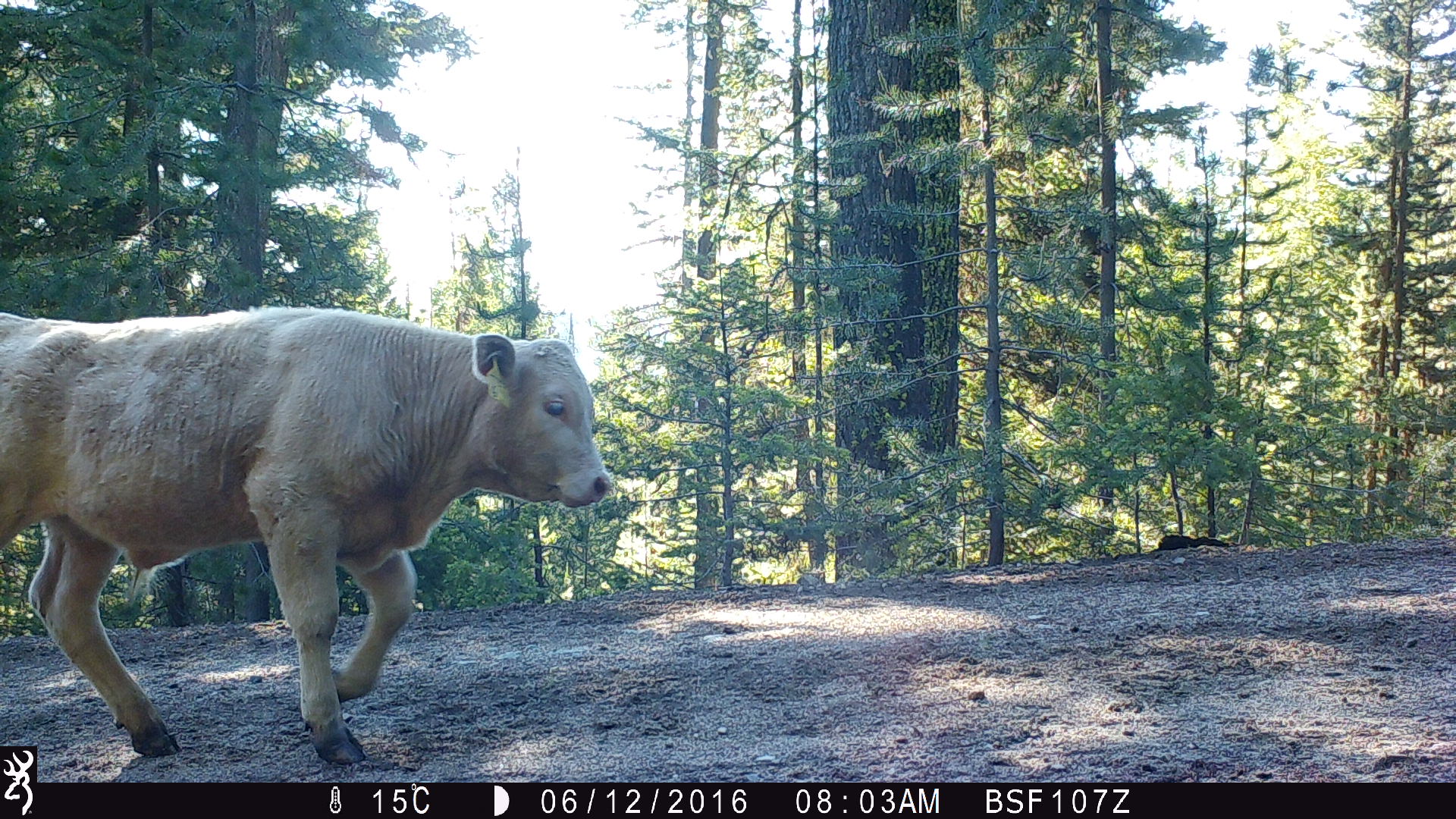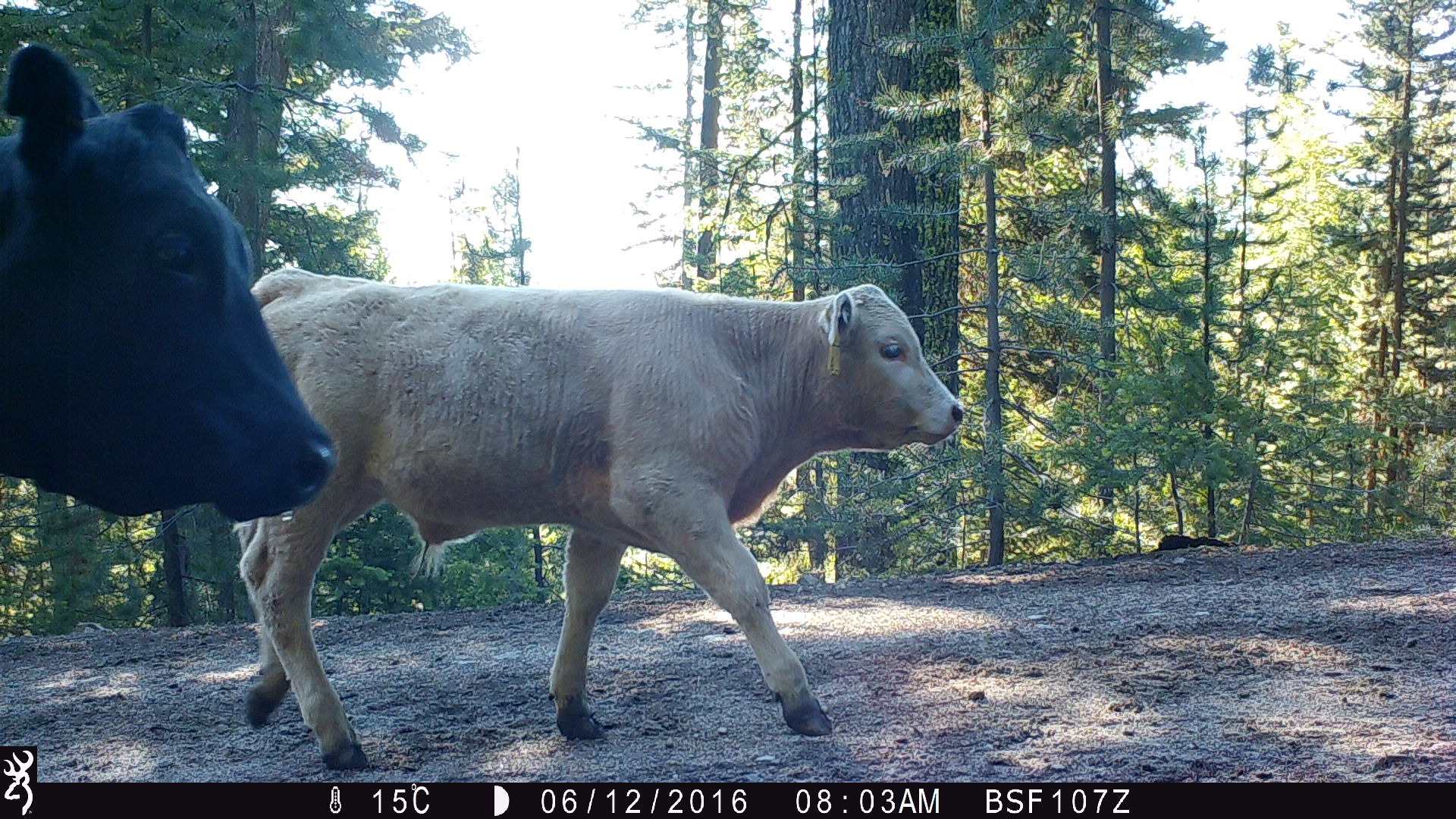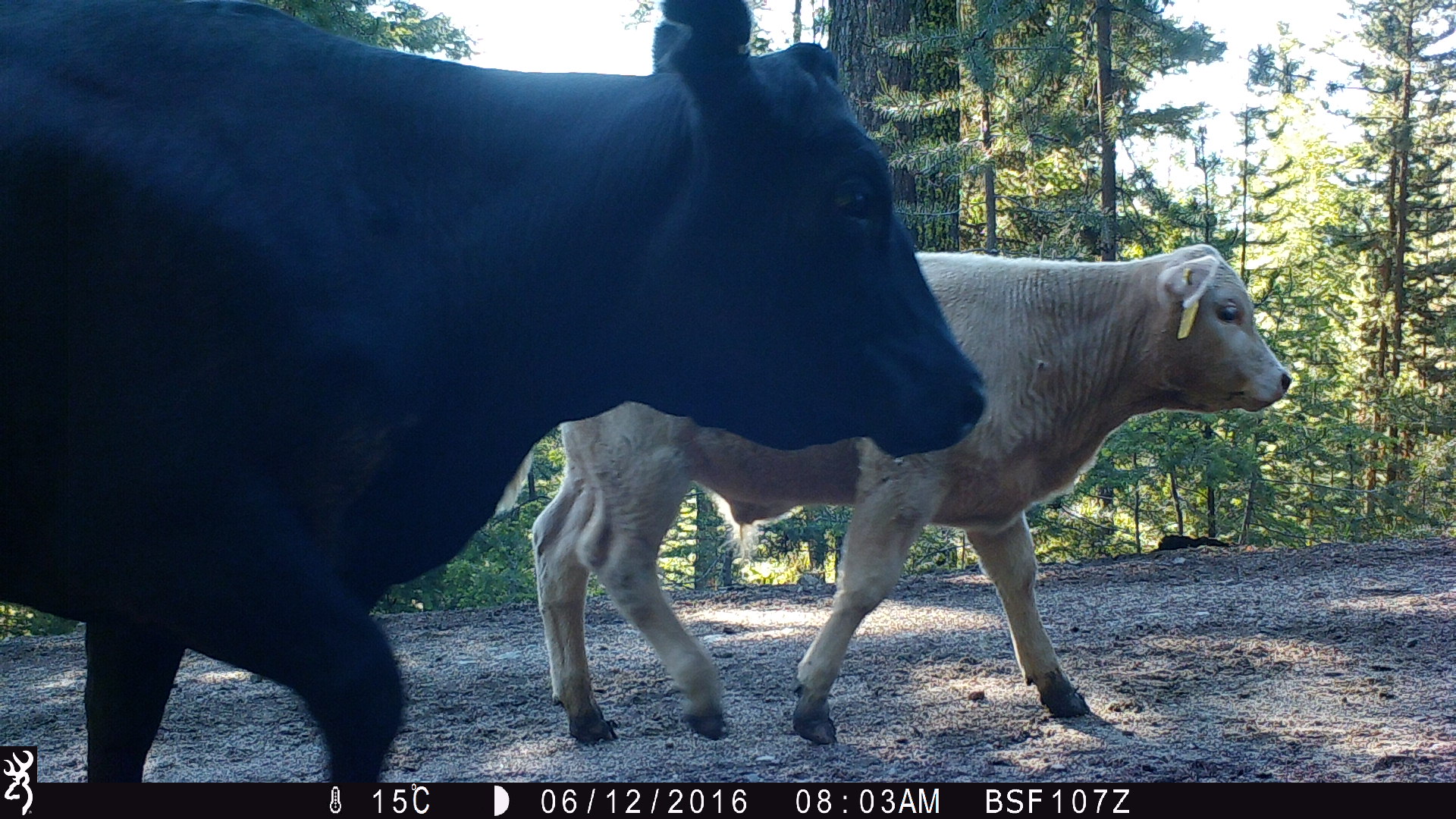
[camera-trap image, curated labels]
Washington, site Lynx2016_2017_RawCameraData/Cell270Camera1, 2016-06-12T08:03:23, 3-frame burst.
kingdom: Animalia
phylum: Chordata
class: Mammalia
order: Artiodactyla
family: Bovidae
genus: Bos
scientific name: Bos taurus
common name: domestic cattle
Domestic cattle (Bos taurus). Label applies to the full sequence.